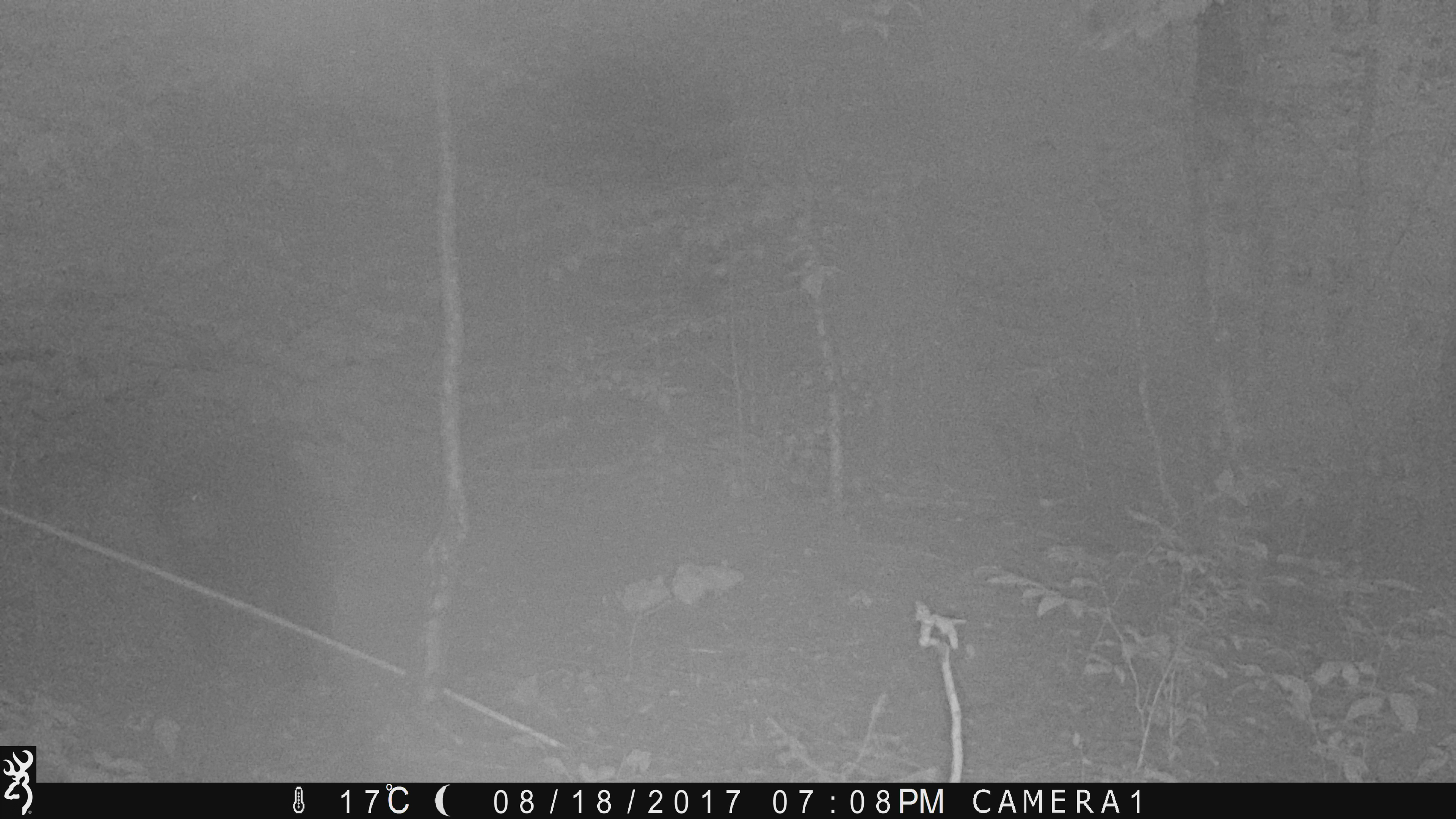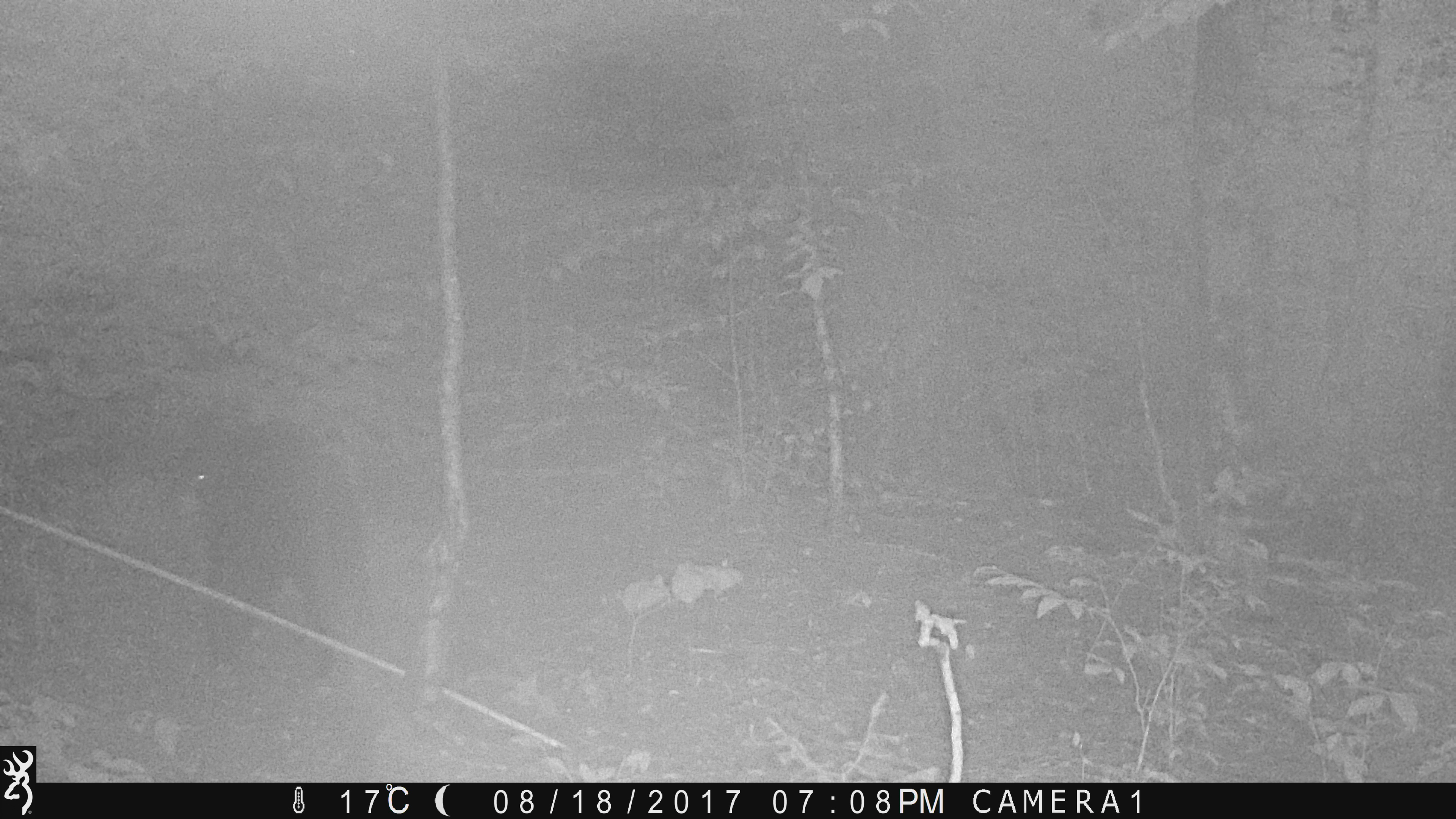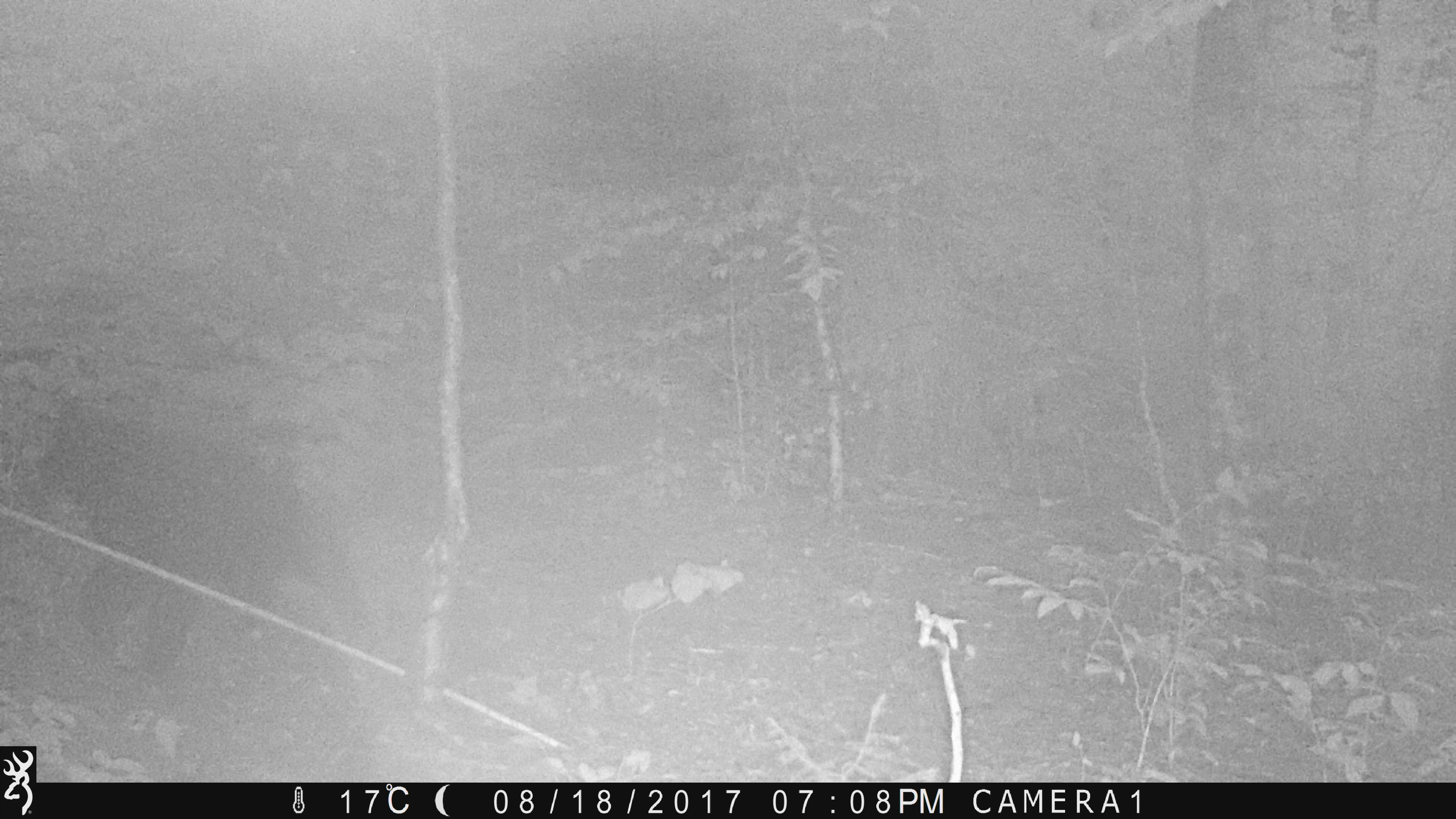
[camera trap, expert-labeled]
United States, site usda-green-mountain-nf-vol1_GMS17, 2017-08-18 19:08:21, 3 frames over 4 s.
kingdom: Animalia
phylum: Chordata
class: Mammalia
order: Carnivora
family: Ursidae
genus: Ursus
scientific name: Ursus americanus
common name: black bear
Black bear (Ursus americanus).